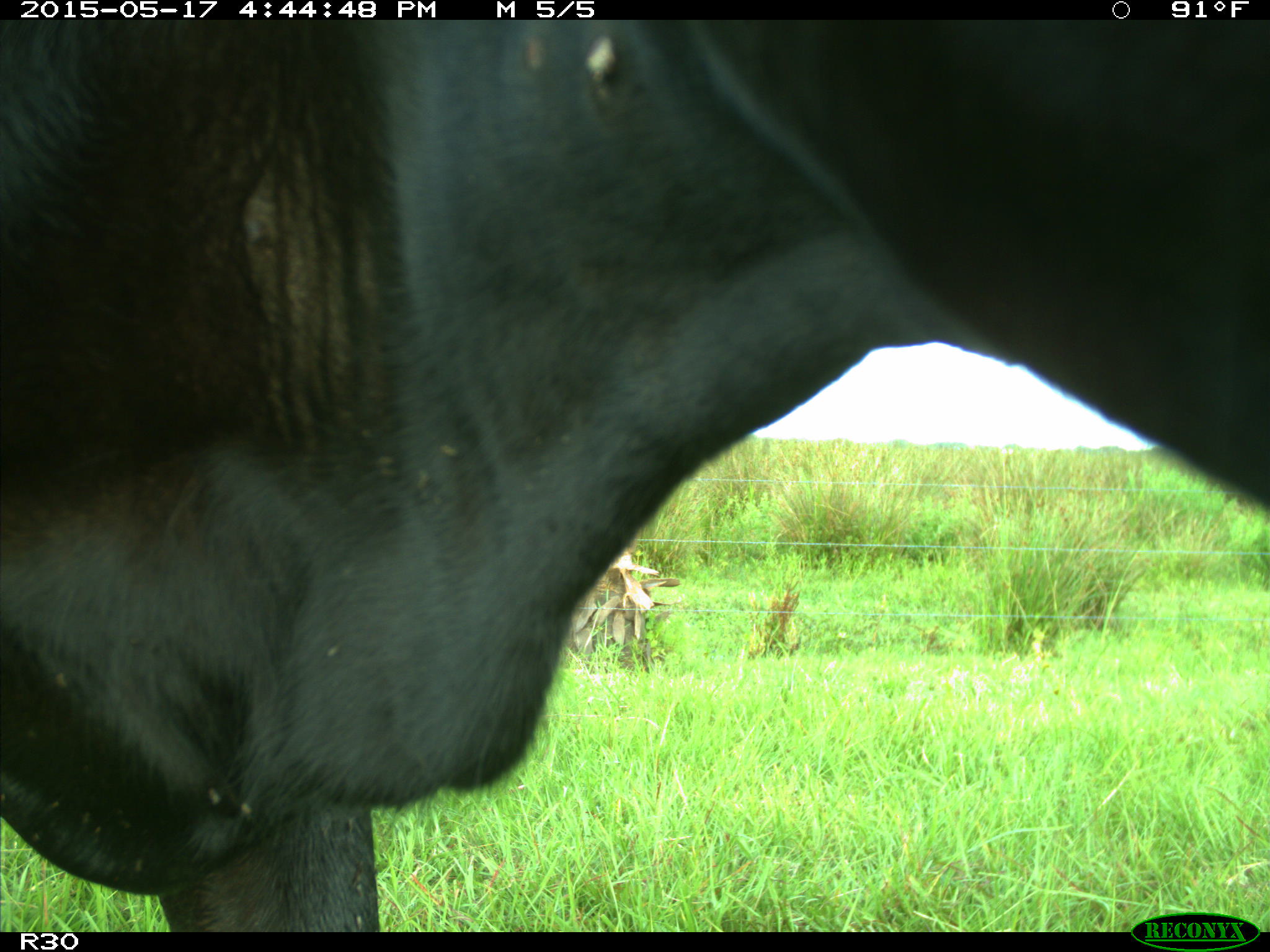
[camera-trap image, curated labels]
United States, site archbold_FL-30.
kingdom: Animalia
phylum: Chordata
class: Mammalia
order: Artiodactyla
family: Bovidae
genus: Bos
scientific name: Bos taurus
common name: domestic cow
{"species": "Bos taurus (domestic cow)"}